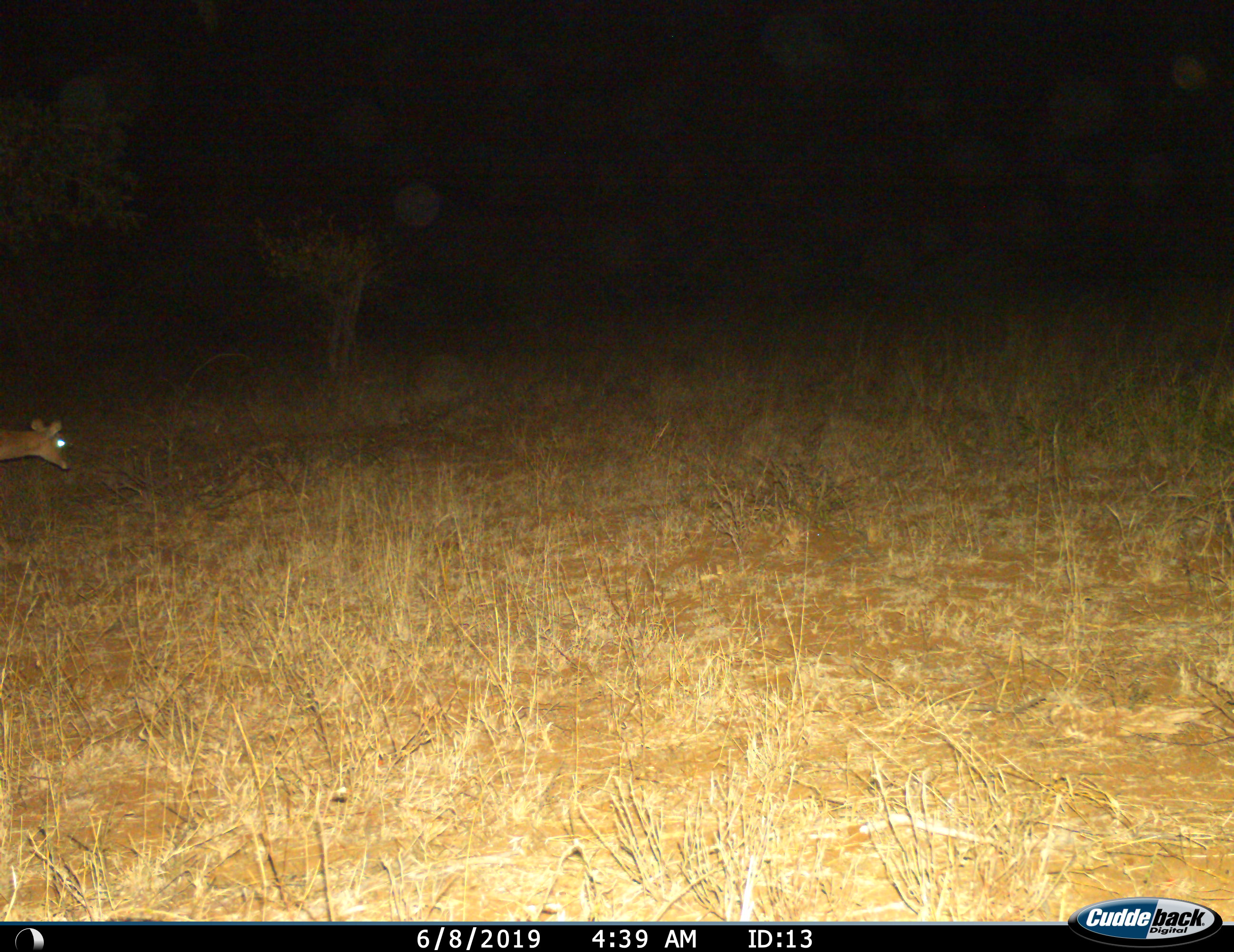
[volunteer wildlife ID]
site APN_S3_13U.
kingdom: Animalia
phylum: Chordata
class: Mammalia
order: Artiodactyla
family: Bovidae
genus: Aepyceros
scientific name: Aepyceros melampus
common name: impala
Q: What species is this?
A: Impala (Aepyceros melampus).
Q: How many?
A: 1.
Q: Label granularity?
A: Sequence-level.